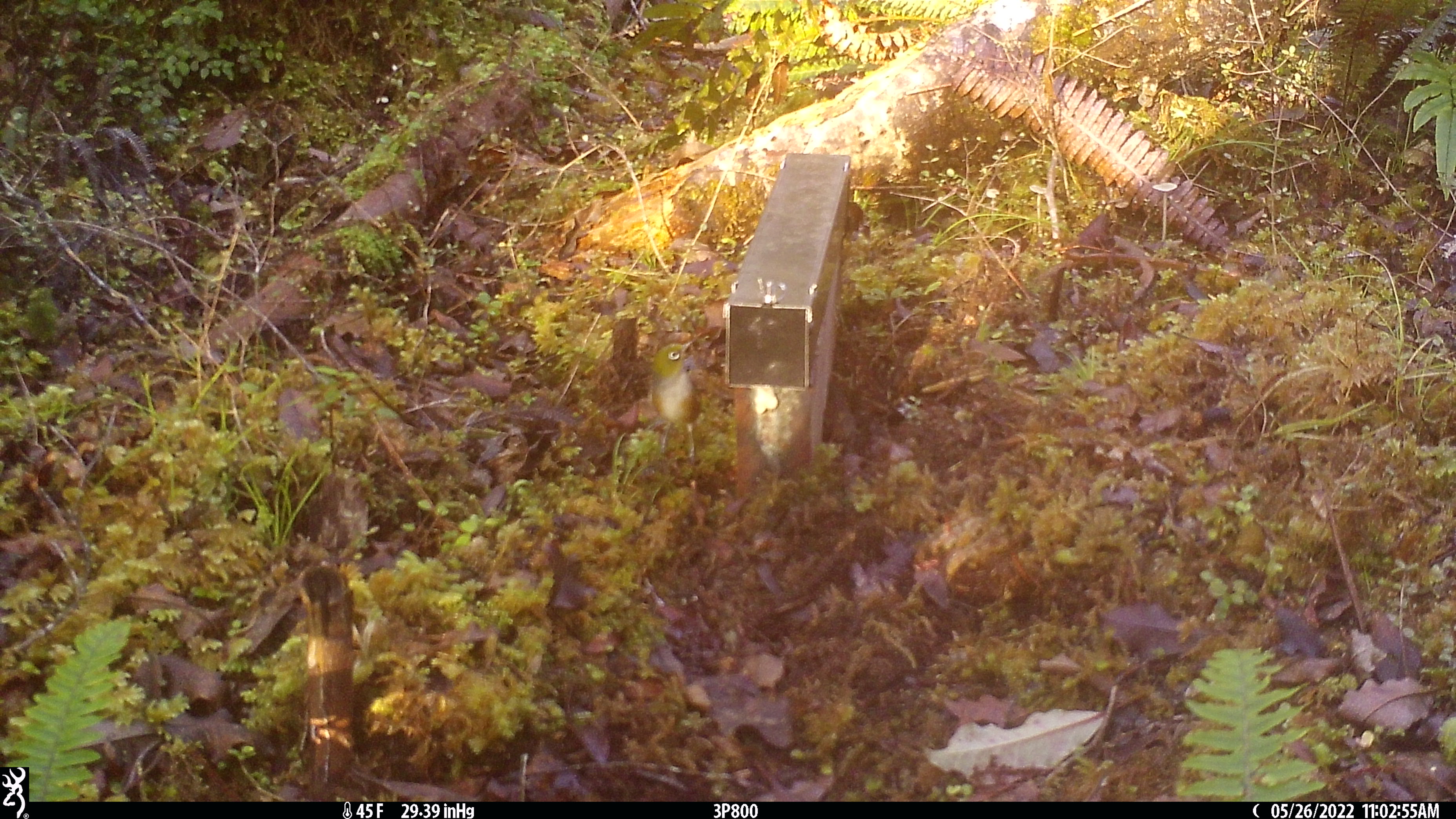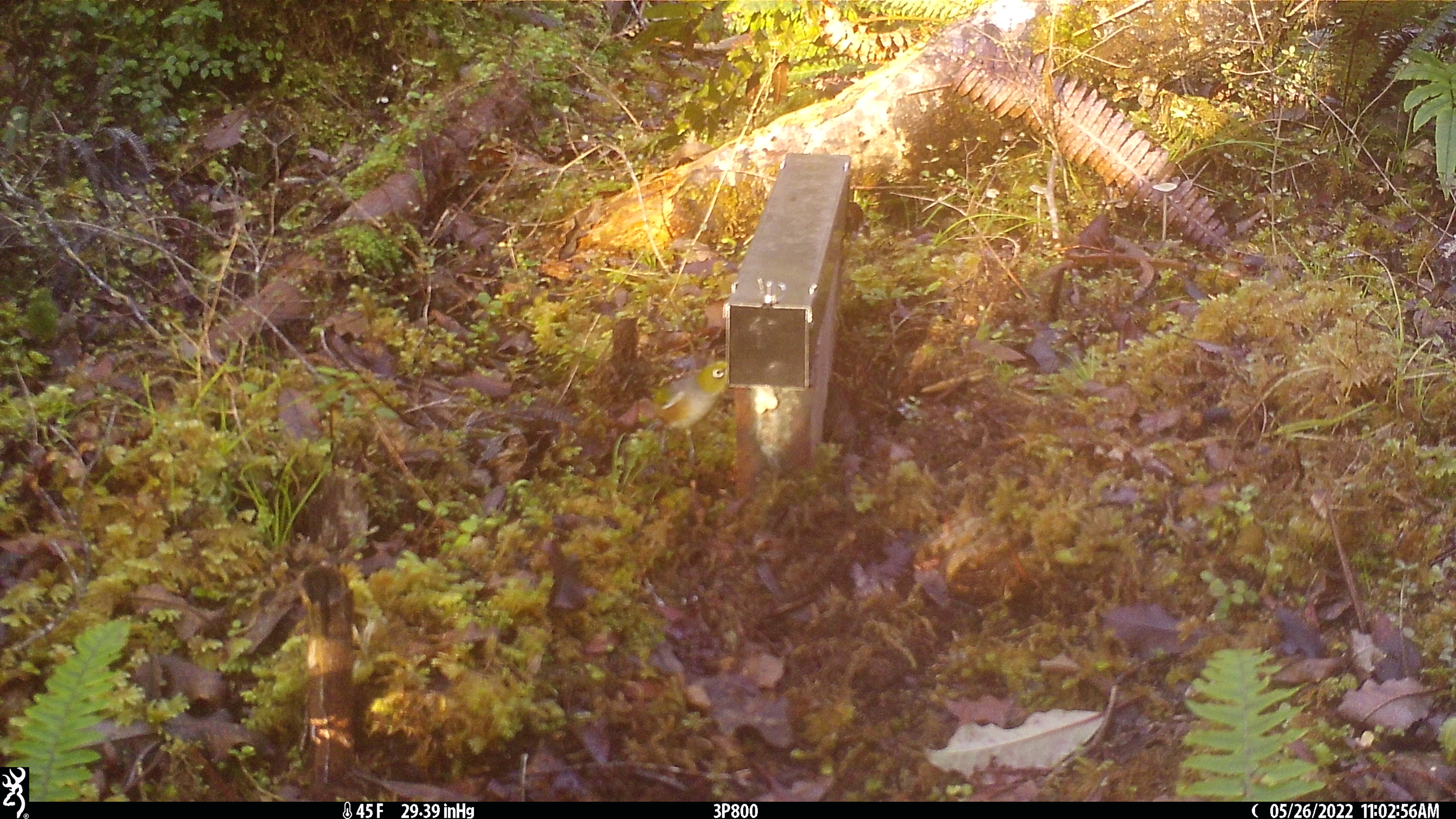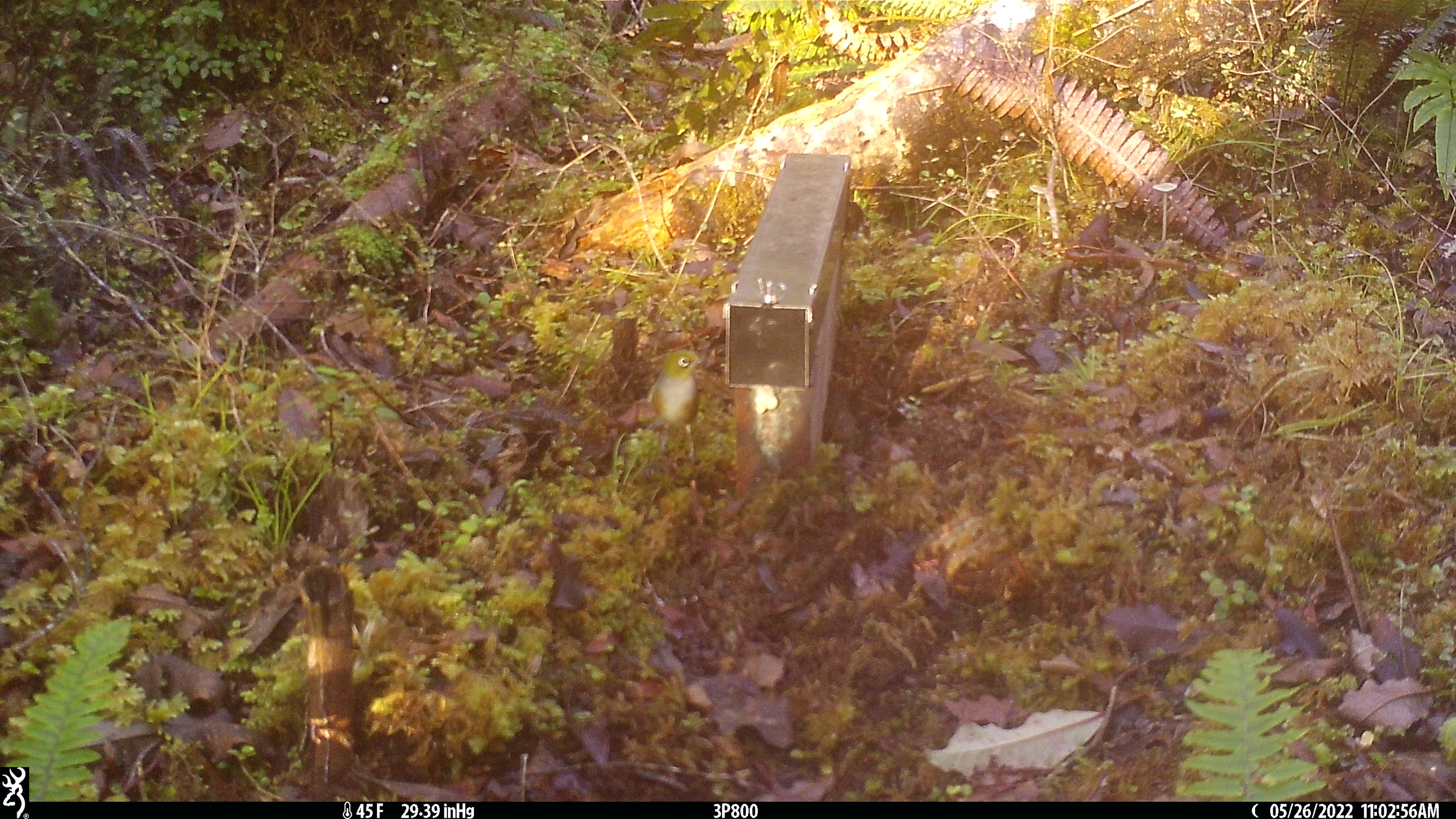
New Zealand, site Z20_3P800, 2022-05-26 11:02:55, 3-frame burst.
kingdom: Animalia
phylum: Chordata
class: Aves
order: Passeriformes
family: Zosteropidae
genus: Zosterops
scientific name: Zosterops lateralis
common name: silvereye